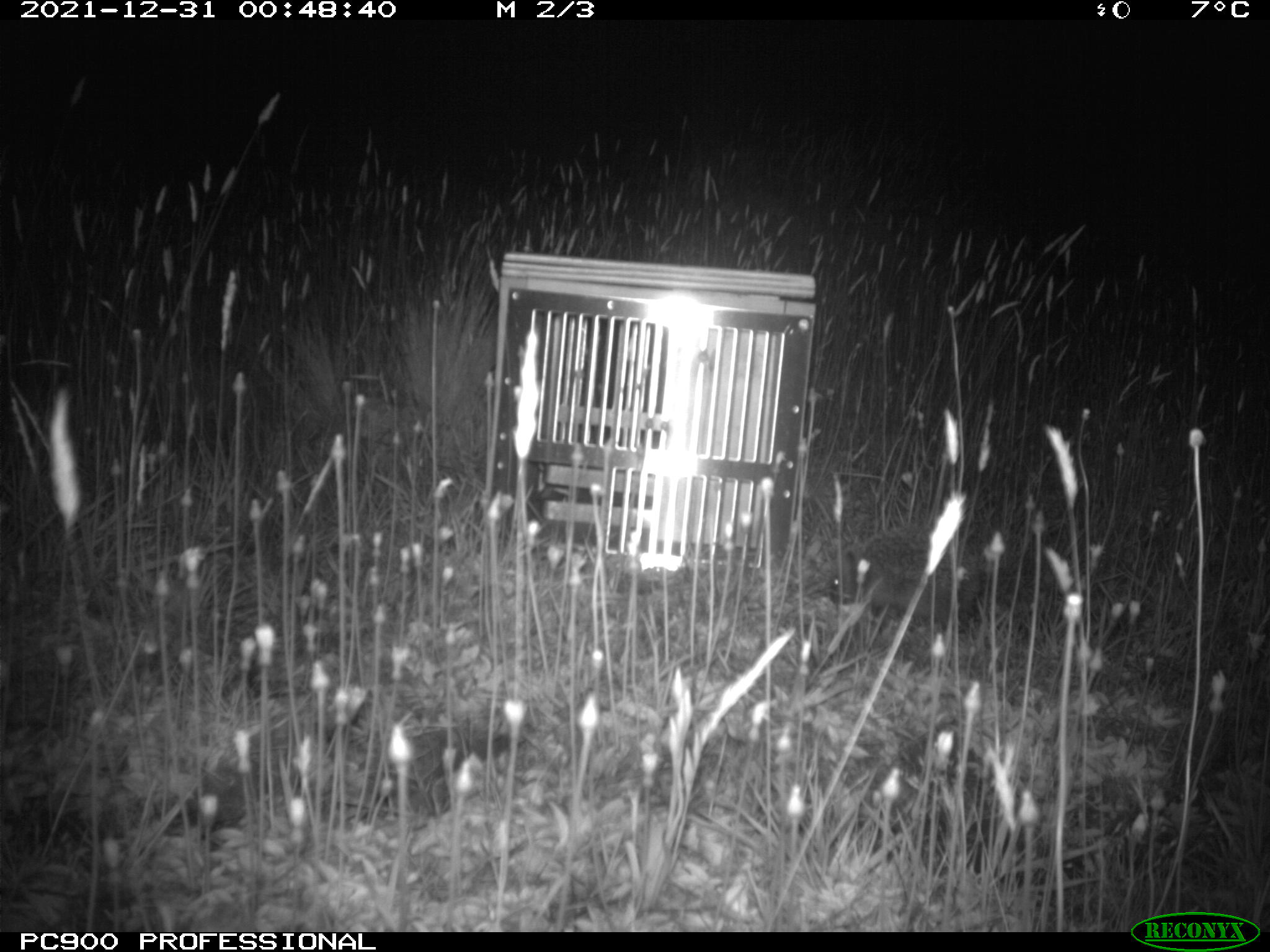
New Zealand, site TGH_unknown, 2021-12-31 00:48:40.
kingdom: Animalia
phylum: Chordata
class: Mammalia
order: Eulipotyphla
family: Erinaceidae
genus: Erinaceus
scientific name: Erinaceus europaeus europaeus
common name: european hedgehog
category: hedgehog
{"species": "hedgehog (european hedgehog) (Erinaceus europaeus europaeus)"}